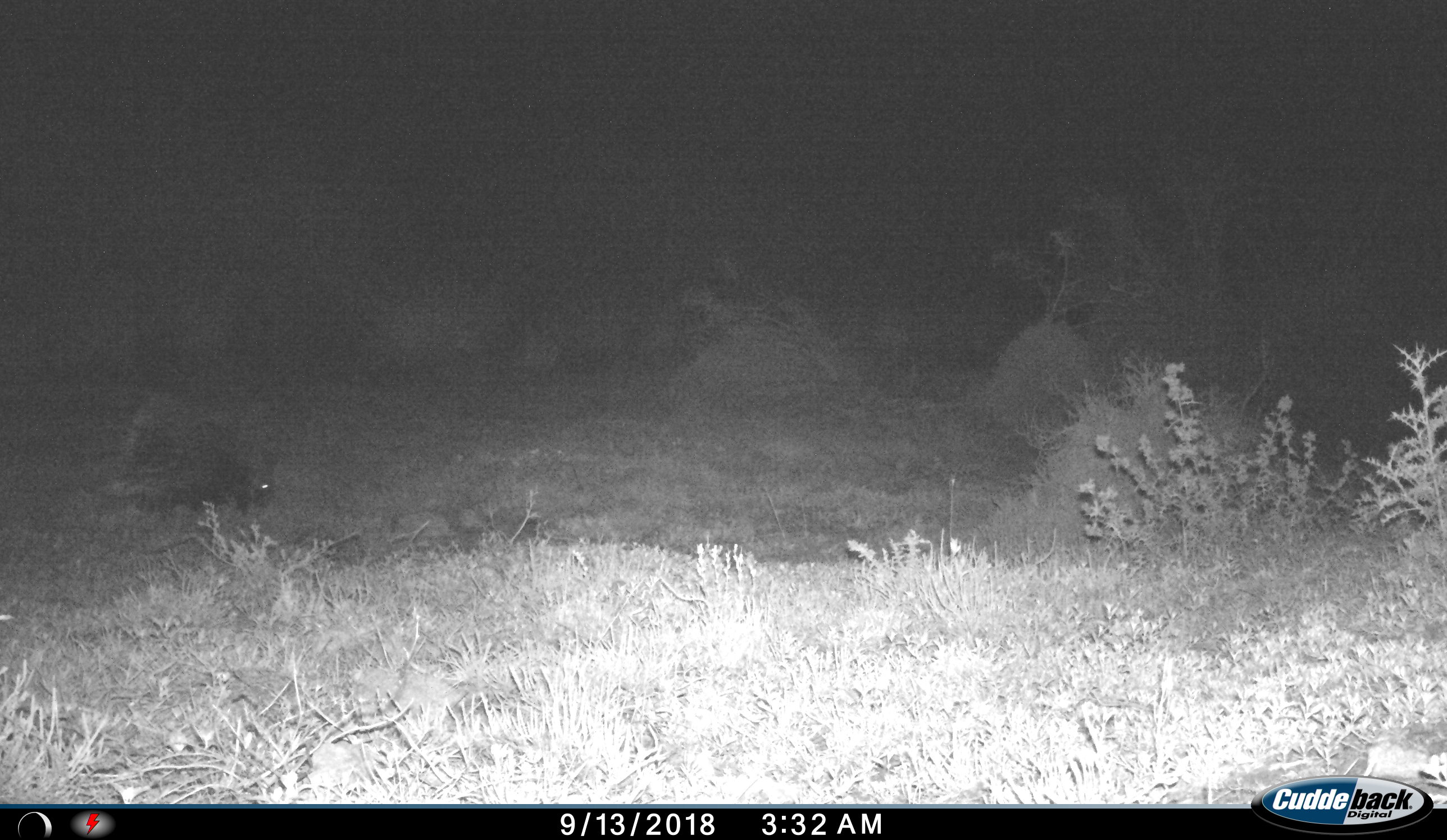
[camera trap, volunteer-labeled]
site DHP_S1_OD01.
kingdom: Animalia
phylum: Chordata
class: Mammalia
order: Rodentia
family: Hystricidae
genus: Hystrix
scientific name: Hystrix cristata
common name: crested porcupine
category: porcupine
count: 1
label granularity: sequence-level